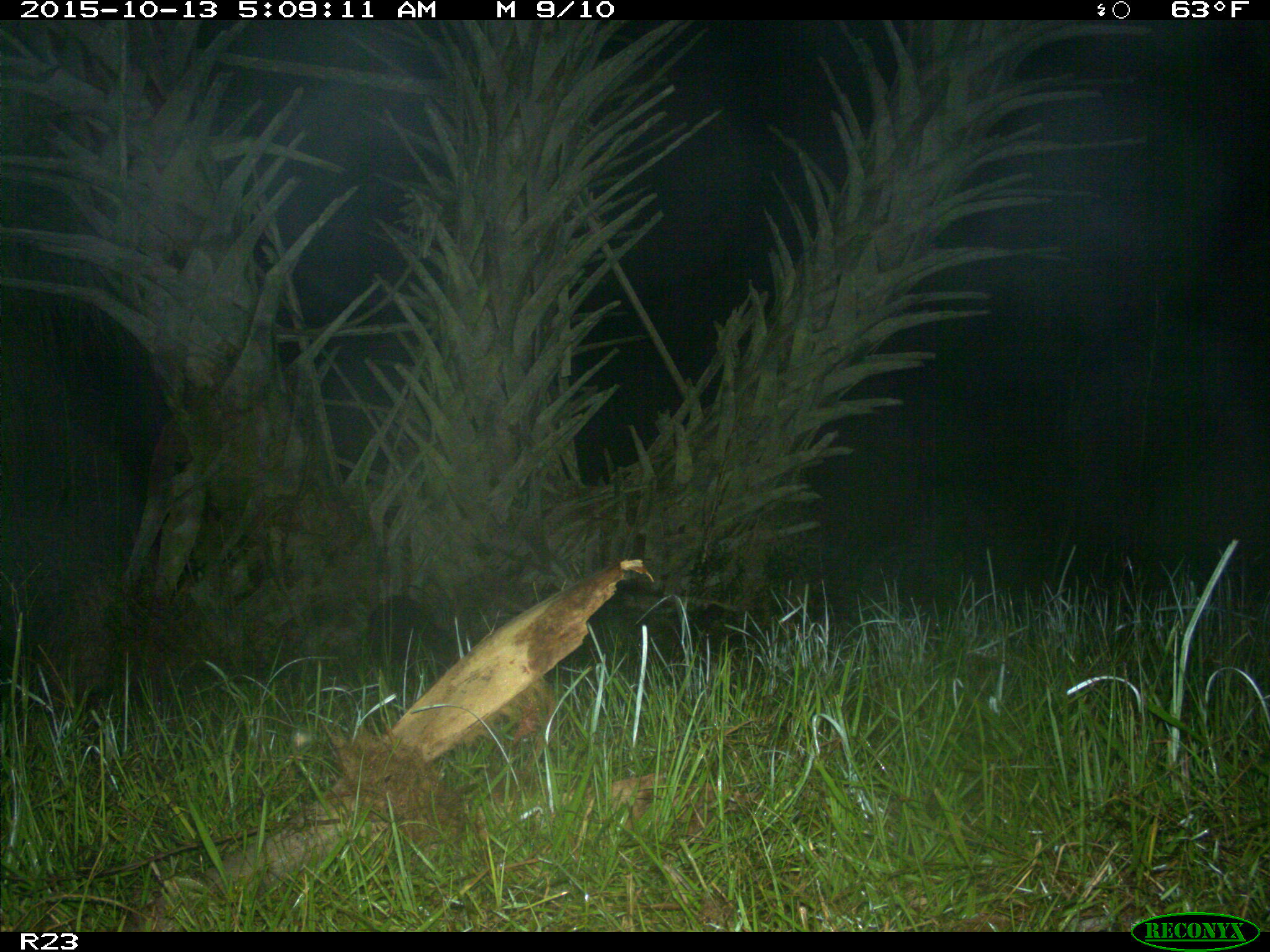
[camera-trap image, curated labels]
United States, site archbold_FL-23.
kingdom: Animalia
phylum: Chordata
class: Mammalia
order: Carnivora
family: Procyonidae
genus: Procyon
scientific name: Procyon lotor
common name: common raccoon